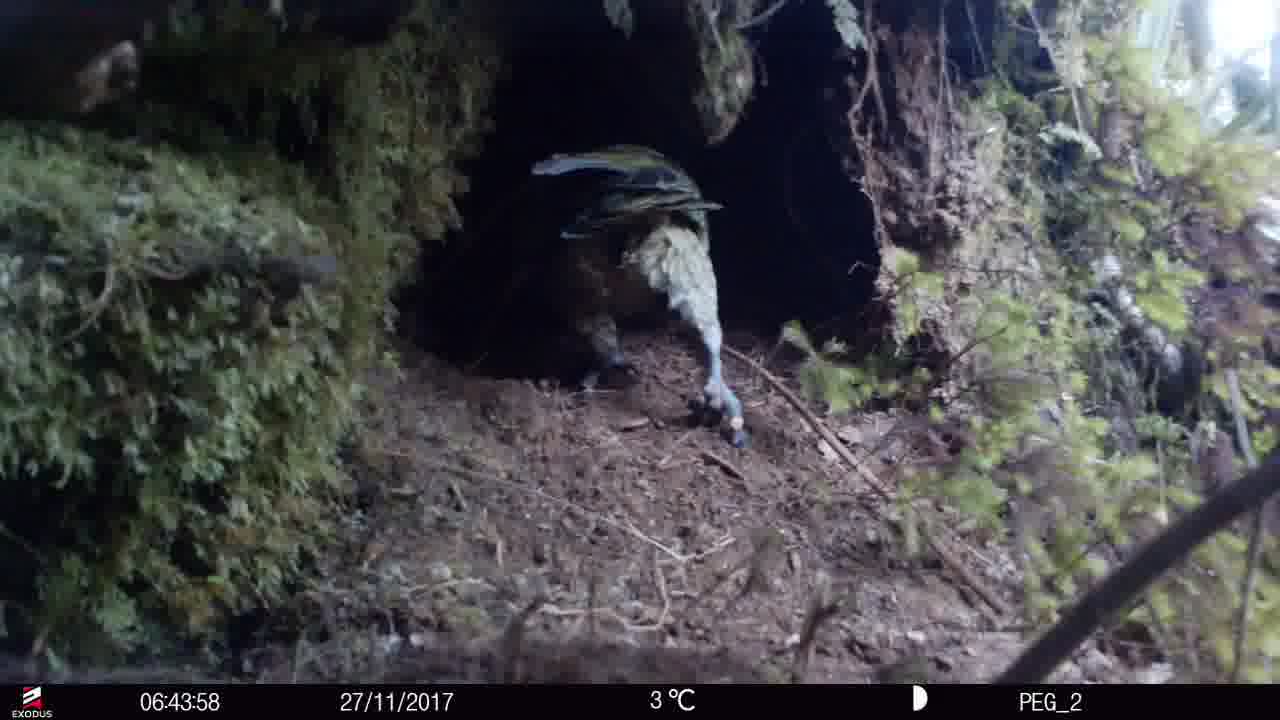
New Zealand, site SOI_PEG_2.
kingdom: Animalia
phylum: Chordata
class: Aves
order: Psittaciformes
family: Strigopidae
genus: Nestor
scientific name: Nestor notabilis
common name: kea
Kea (Nestor notabilis).